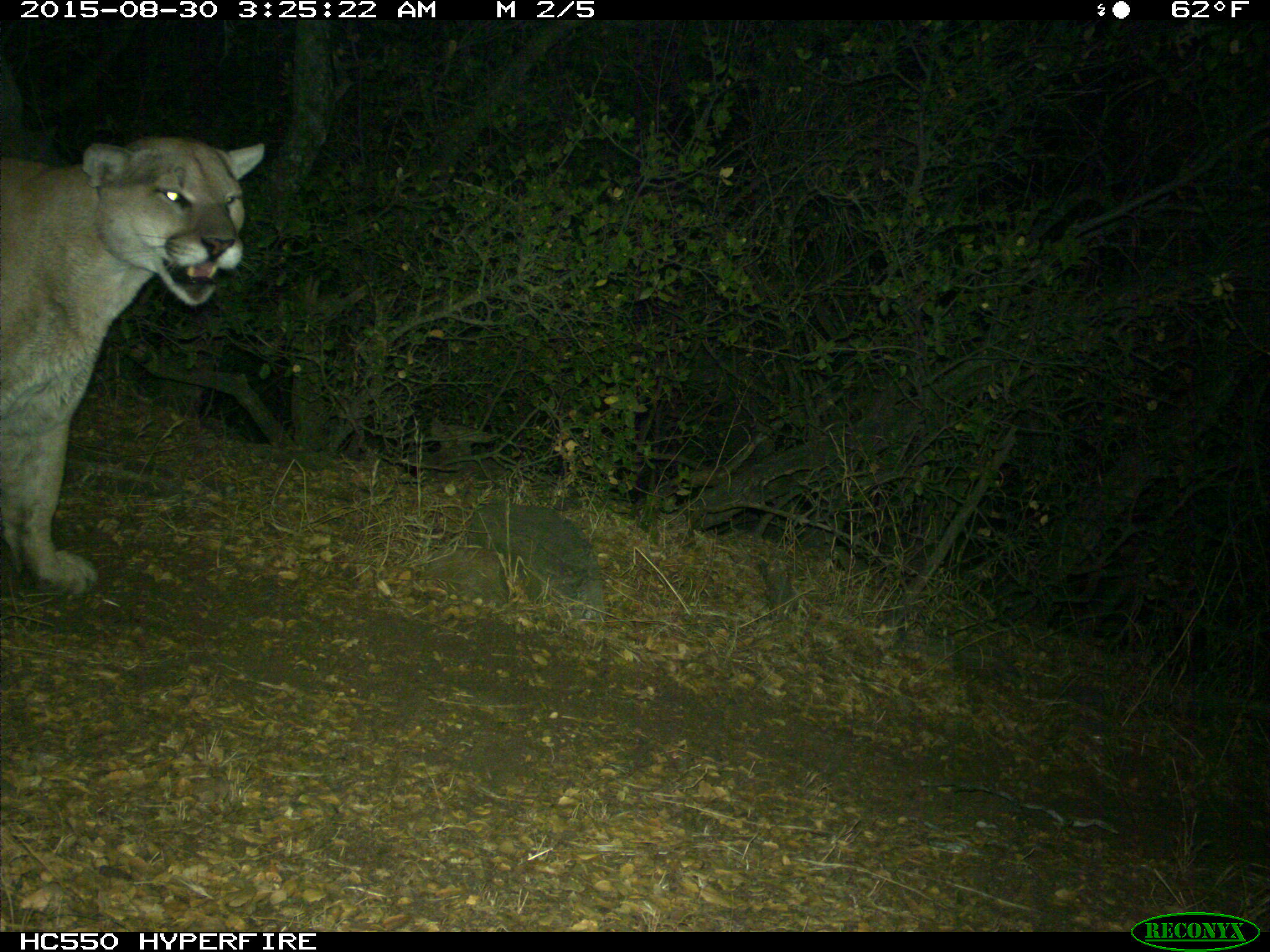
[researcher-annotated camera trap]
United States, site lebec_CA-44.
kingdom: Animalia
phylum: Chordata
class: Mammalia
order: Carnivora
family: Felidae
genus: Puma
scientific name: Puma concolor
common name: mountain lion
Puma concolor (mountain lion).